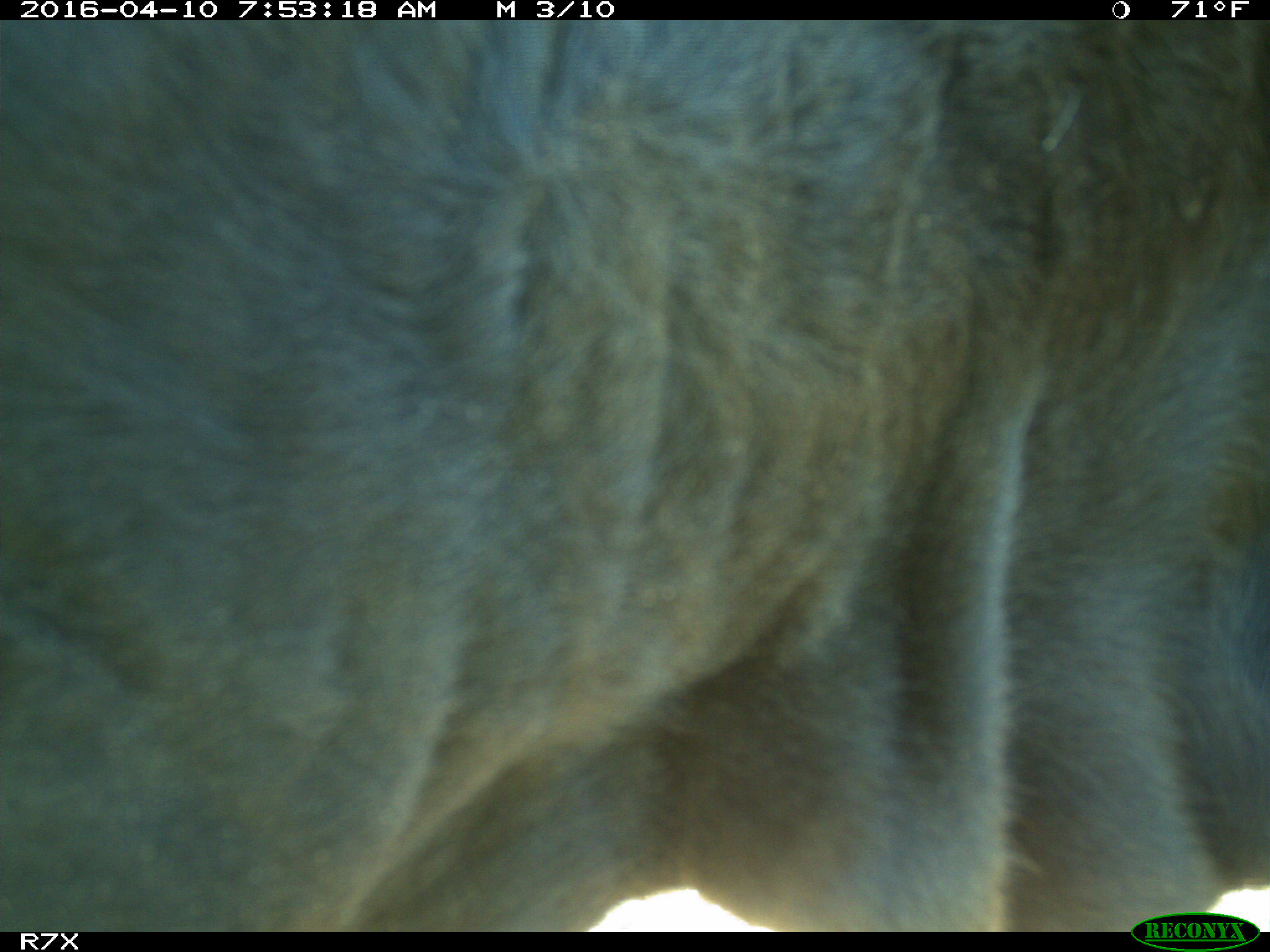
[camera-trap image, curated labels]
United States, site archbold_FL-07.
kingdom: Animalia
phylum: Chordata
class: Mammalia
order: Artiodactyla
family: Bovidae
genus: Bos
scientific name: Bos taurus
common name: domestic cow